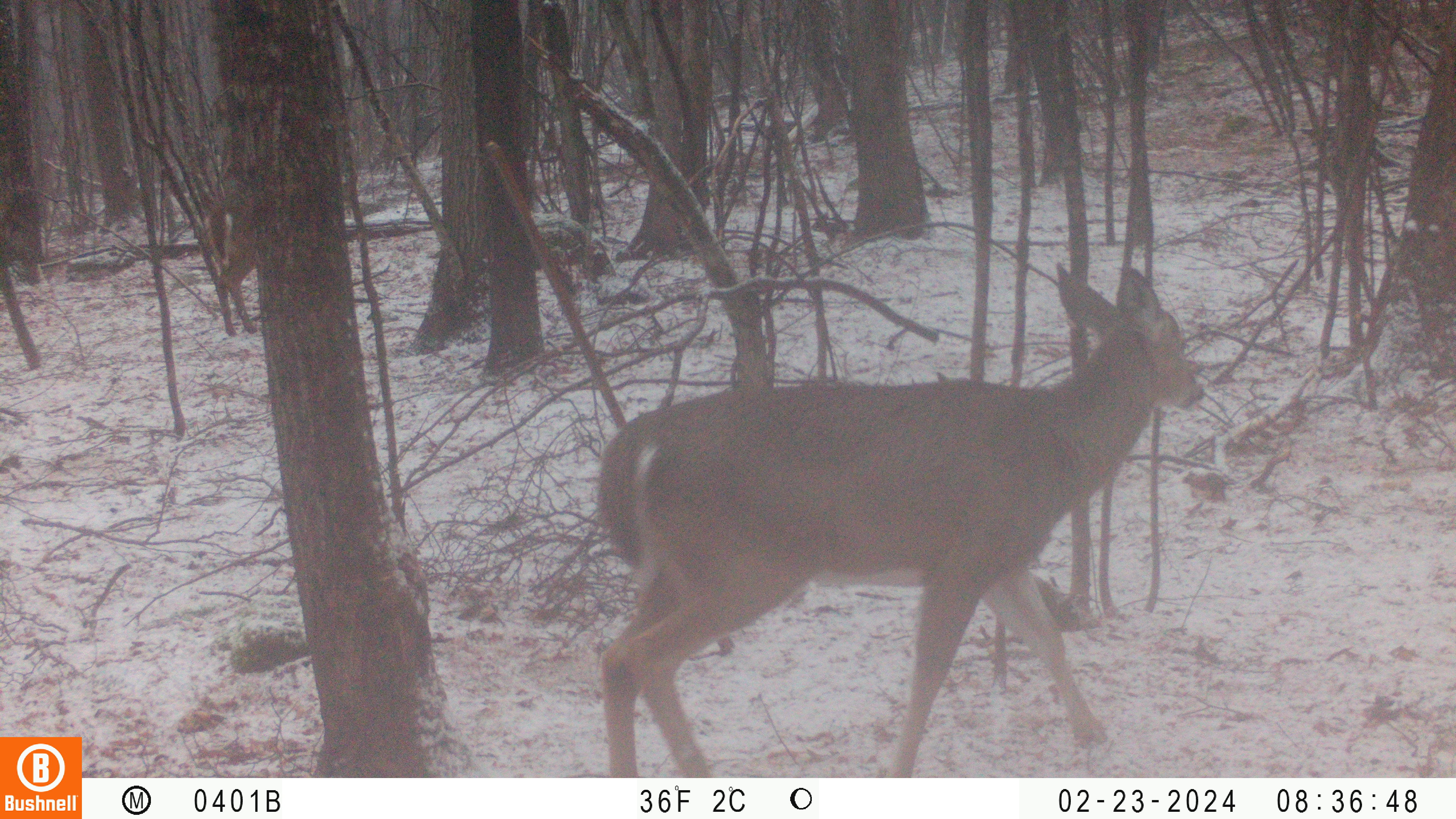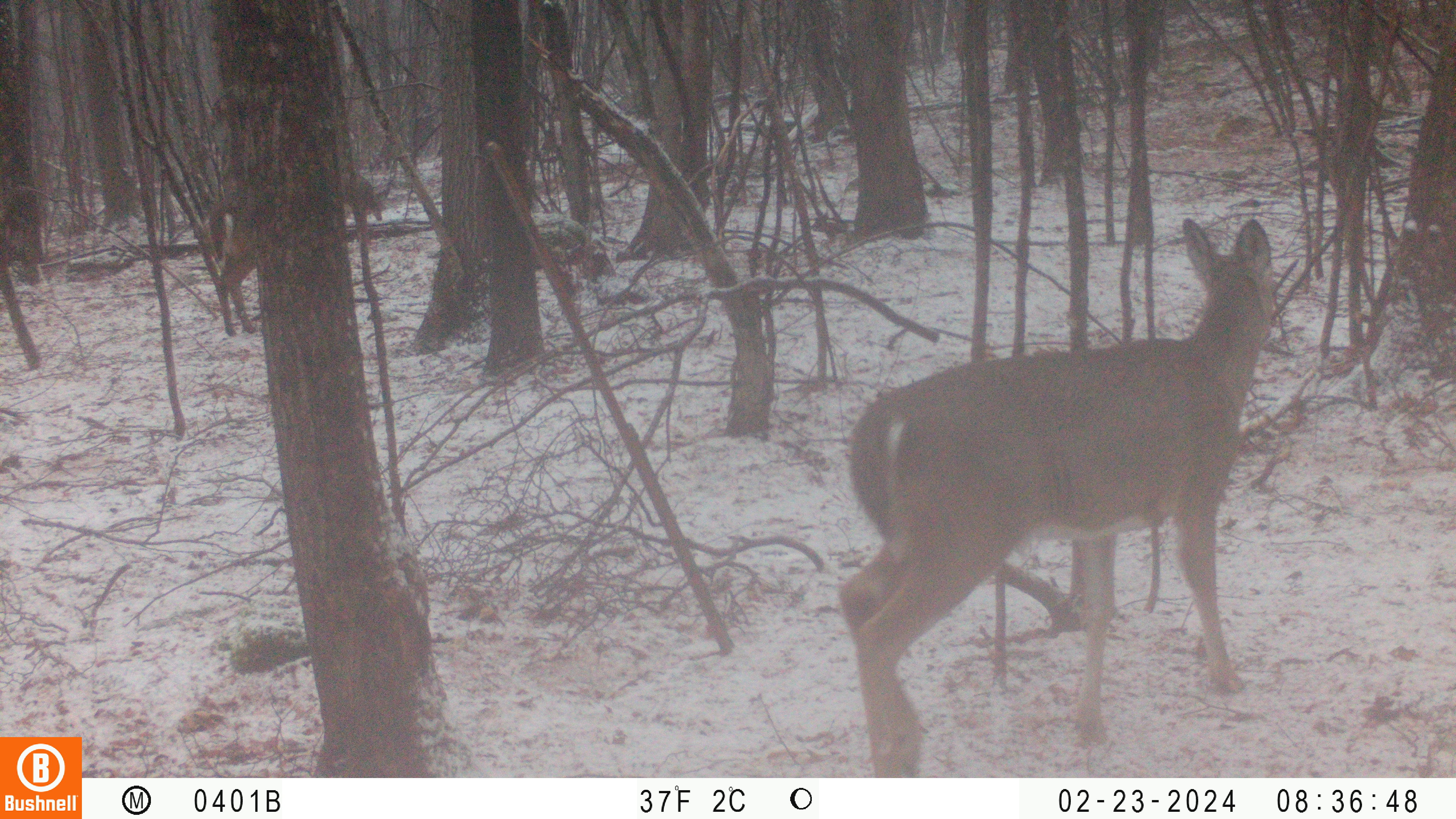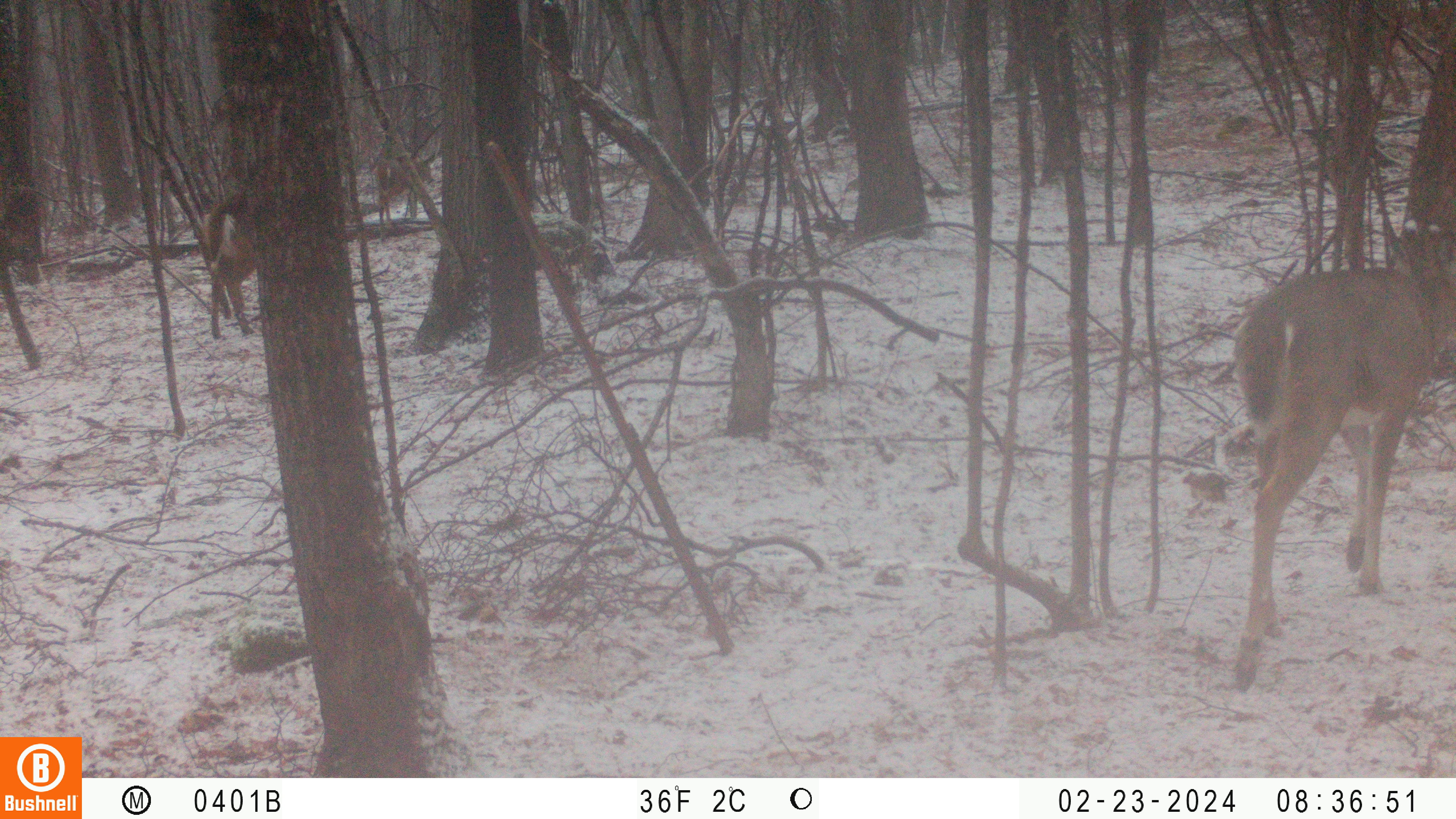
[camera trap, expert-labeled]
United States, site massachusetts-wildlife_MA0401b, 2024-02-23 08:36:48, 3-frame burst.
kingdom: Animalia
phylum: Chordata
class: Mammalia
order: Artiodactyla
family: Cervidae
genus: Odocoileus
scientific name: Odocoileus virginianus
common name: white-tailed deer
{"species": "white-tailed deer (Odocoileus virginianus)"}